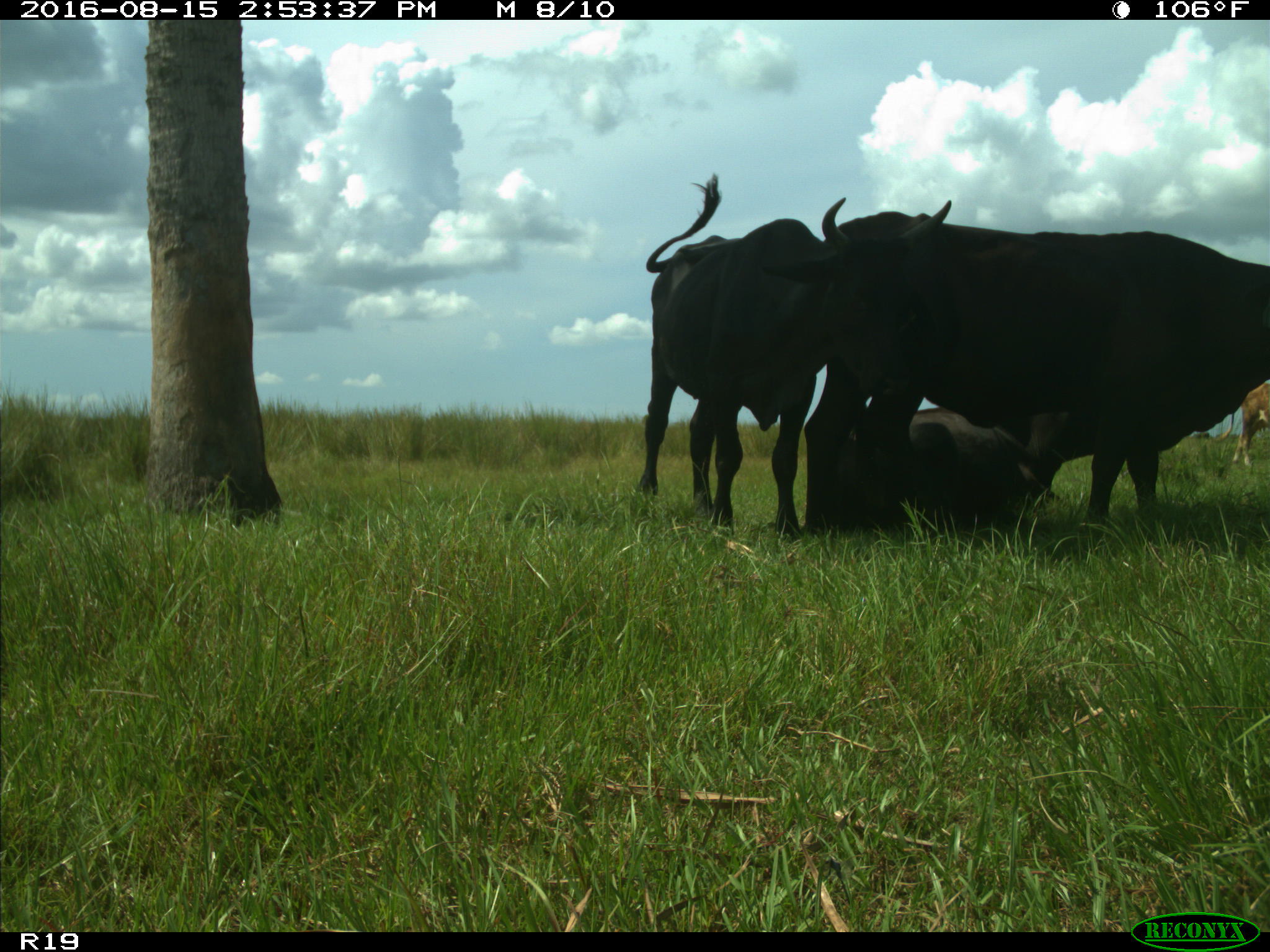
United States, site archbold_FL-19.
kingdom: Animalia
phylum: Chordata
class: Mammalia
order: Artiodactyla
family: Bovidae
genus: Bos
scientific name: Bos taurus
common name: domestic cow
Bos taurus (domestic cow).